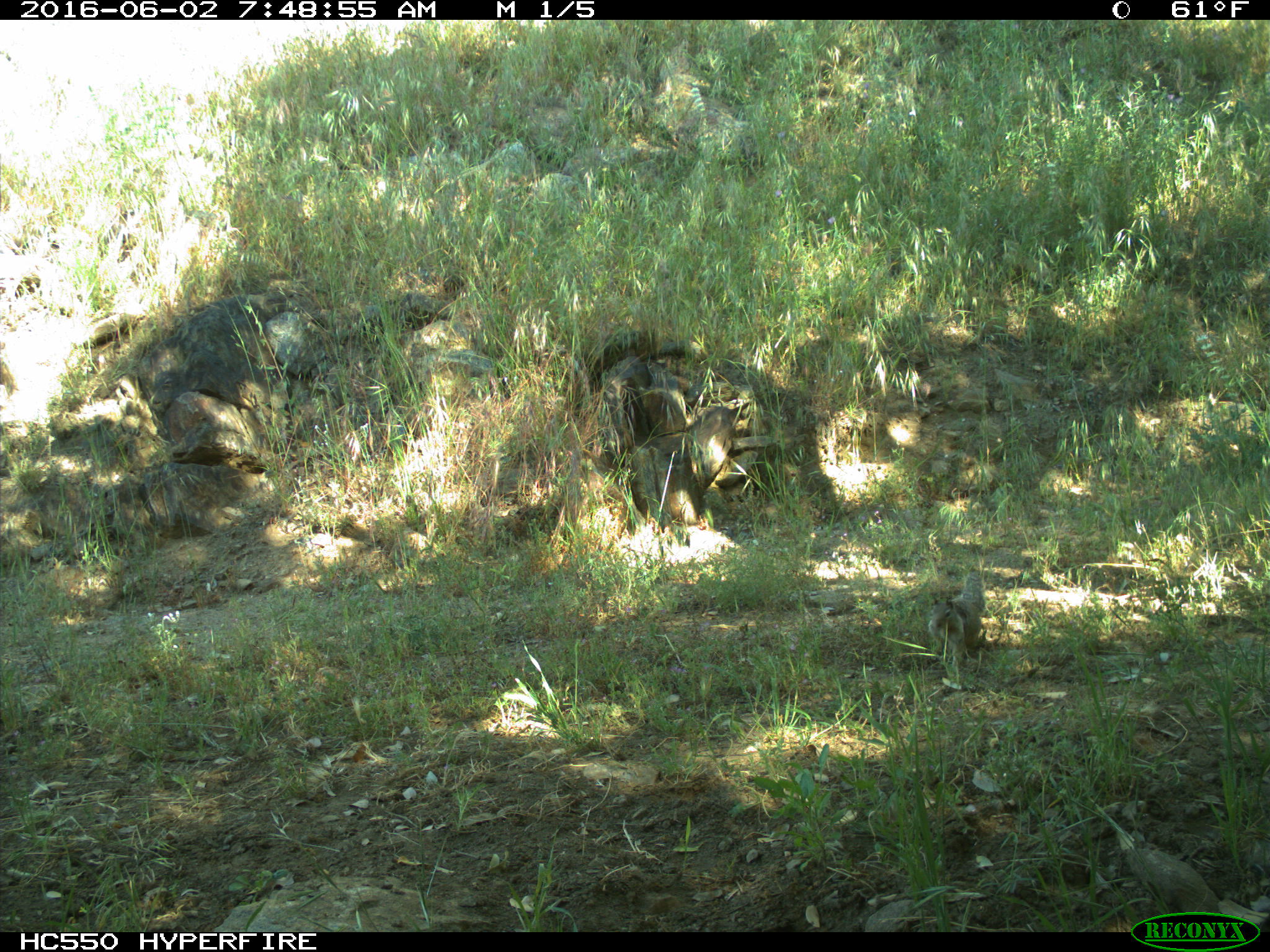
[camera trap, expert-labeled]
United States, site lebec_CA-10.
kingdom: Animalia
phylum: Chordata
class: Mammalia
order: Rodentia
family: Sciuridae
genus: Otospermophilus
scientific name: Otospermophilus beecheyi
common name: california ground squirrel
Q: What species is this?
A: Otospermophilus beecheyi (california ground squirrel).